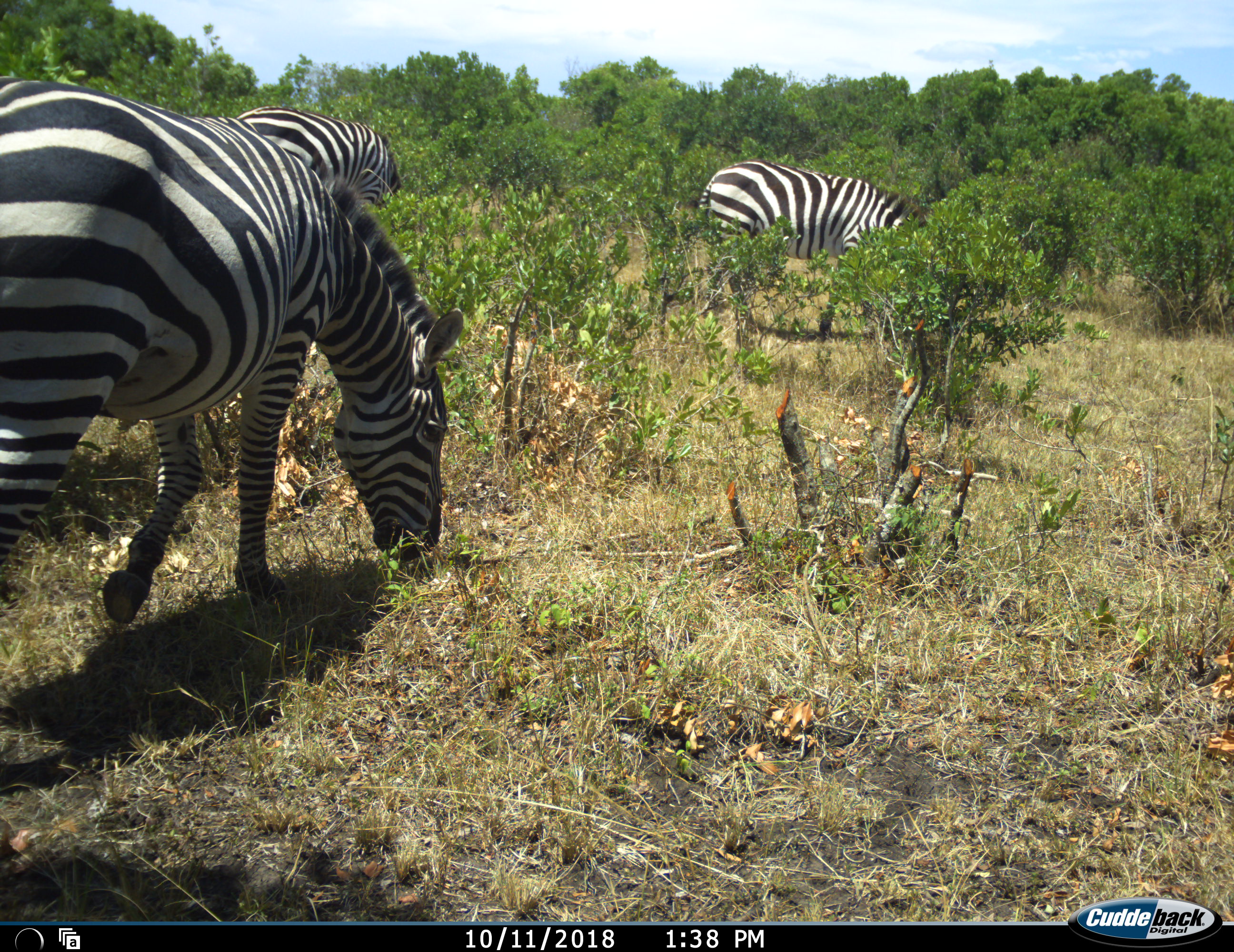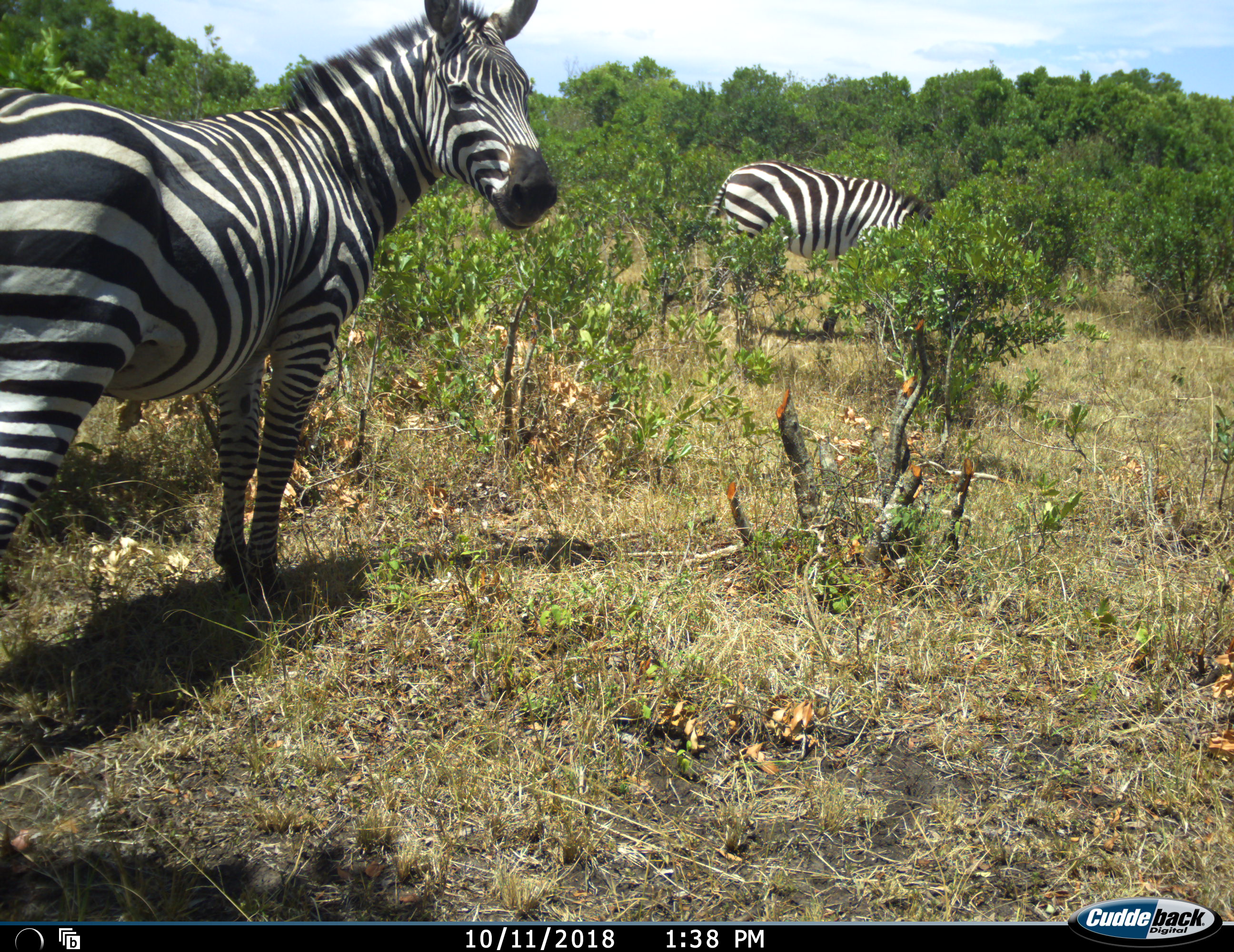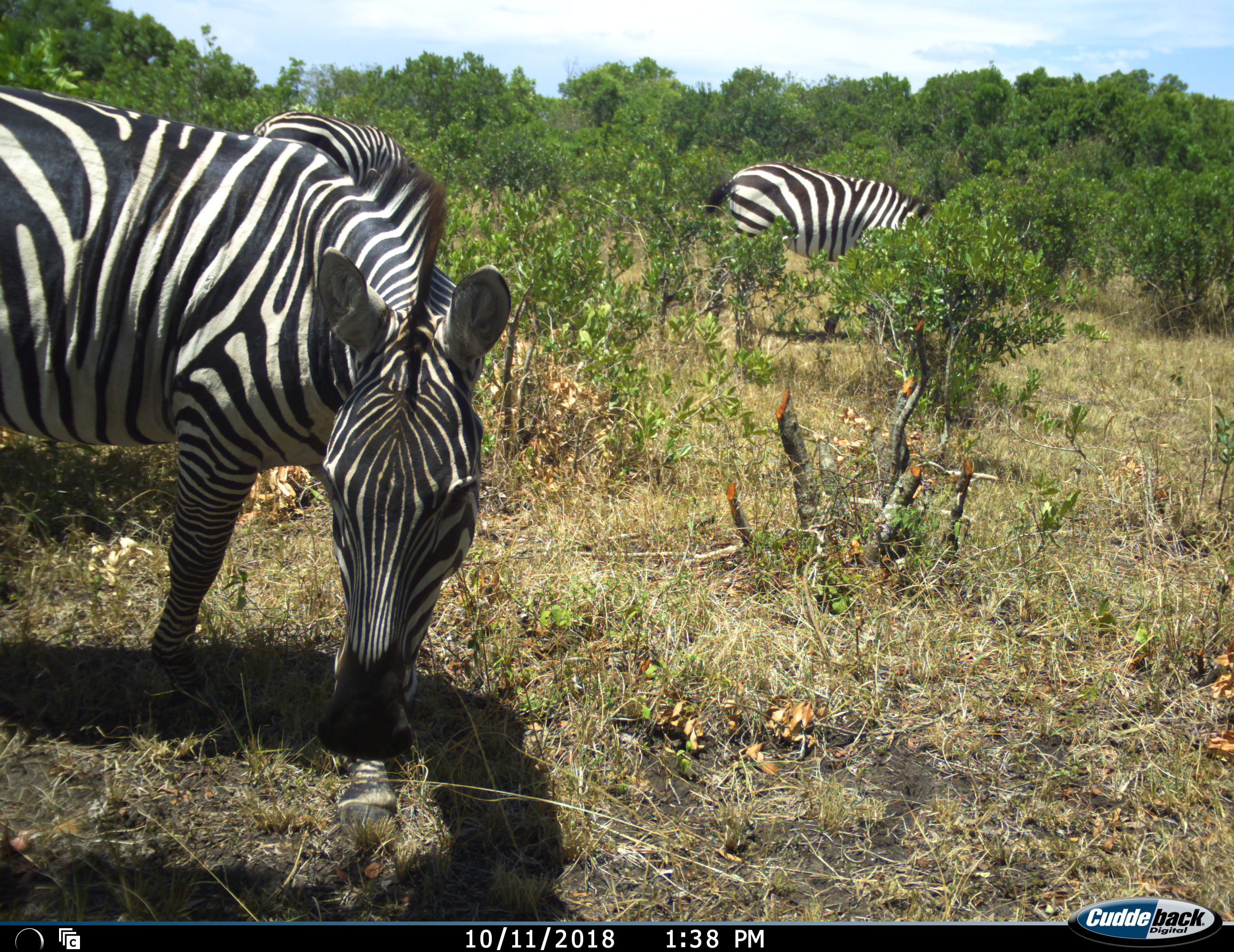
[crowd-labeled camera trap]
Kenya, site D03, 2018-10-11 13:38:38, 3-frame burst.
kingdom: Animalia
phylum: Chordata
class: Mammalia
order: Perissodactyla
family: Equidae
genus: Equus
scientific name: Equus quagga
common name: plains zebra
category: zebra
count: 3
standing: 33%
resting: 0%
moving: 33%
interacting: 11%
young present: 0%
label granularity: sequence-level